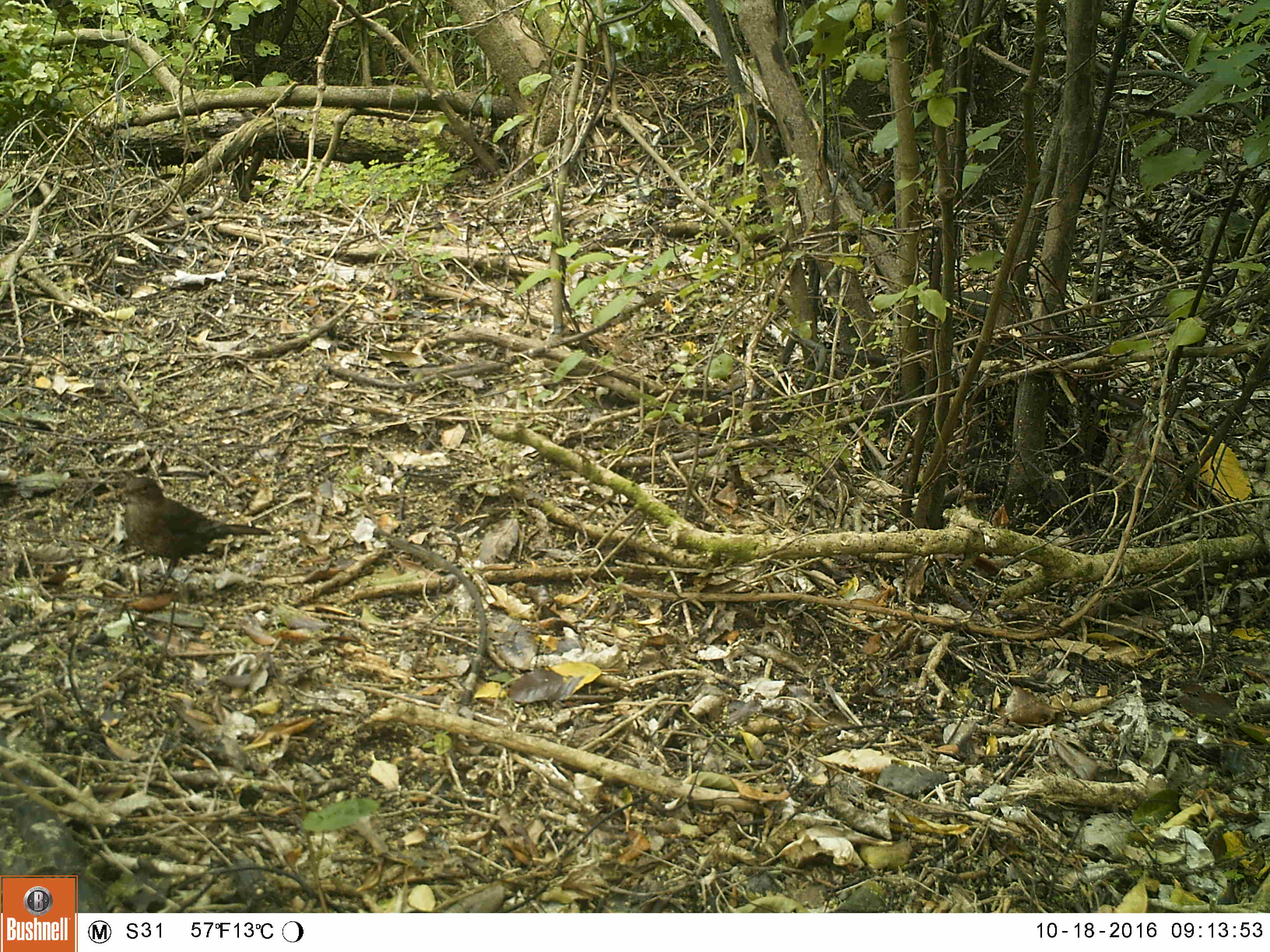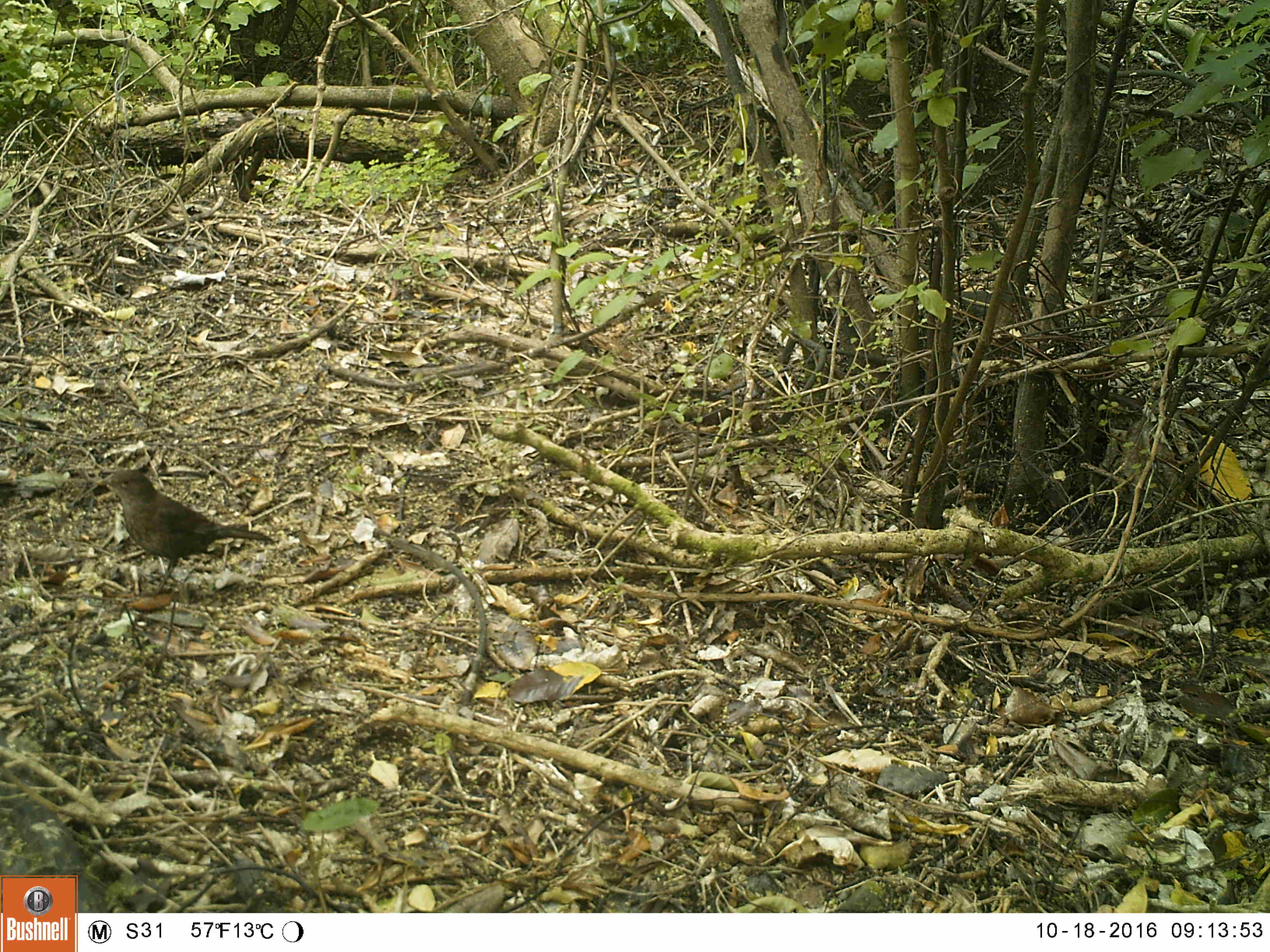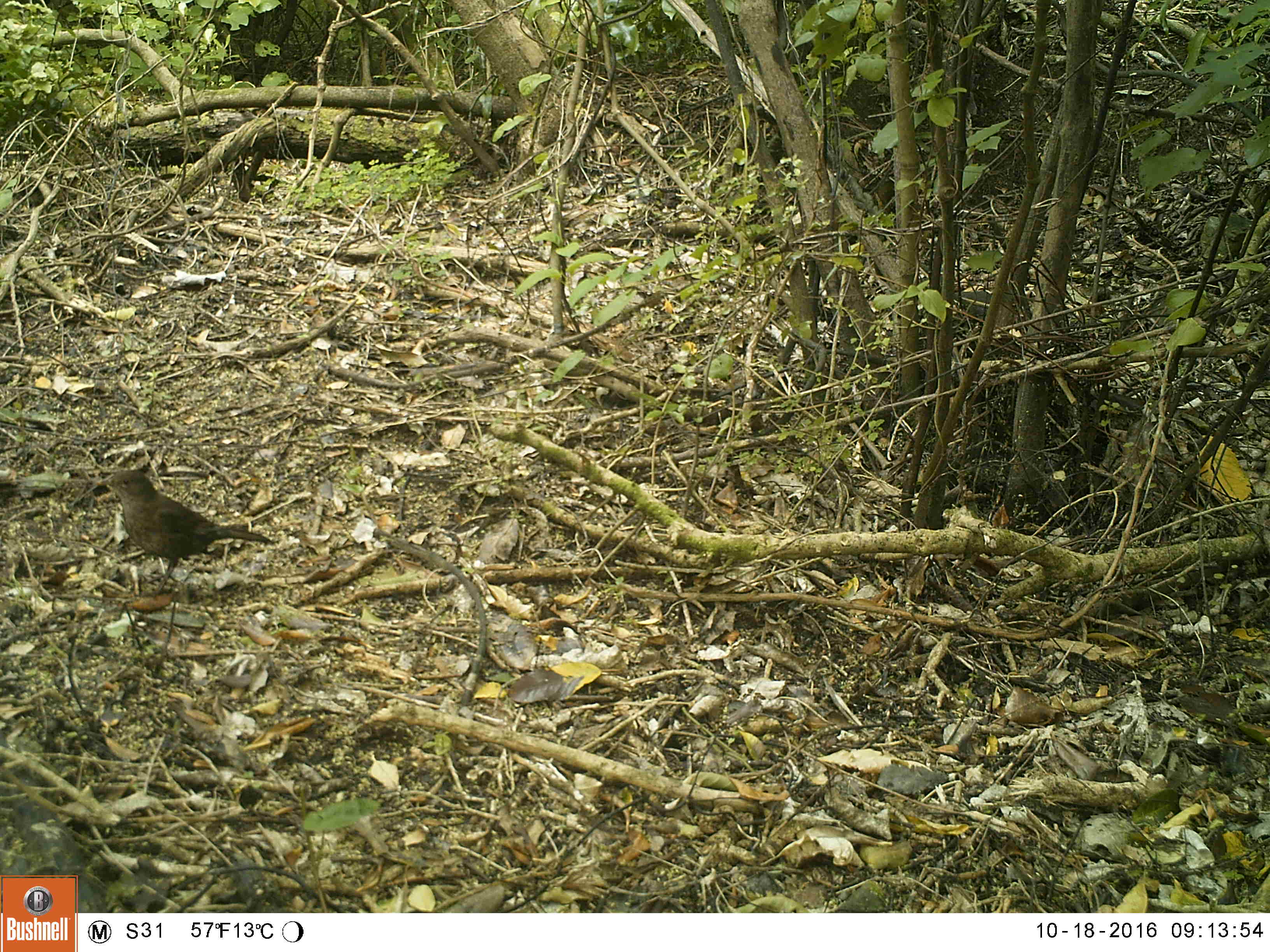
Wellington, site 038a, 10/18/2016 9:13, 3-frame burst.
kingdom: Animalia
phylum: Chordata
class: Aves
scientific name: Aves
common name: bird